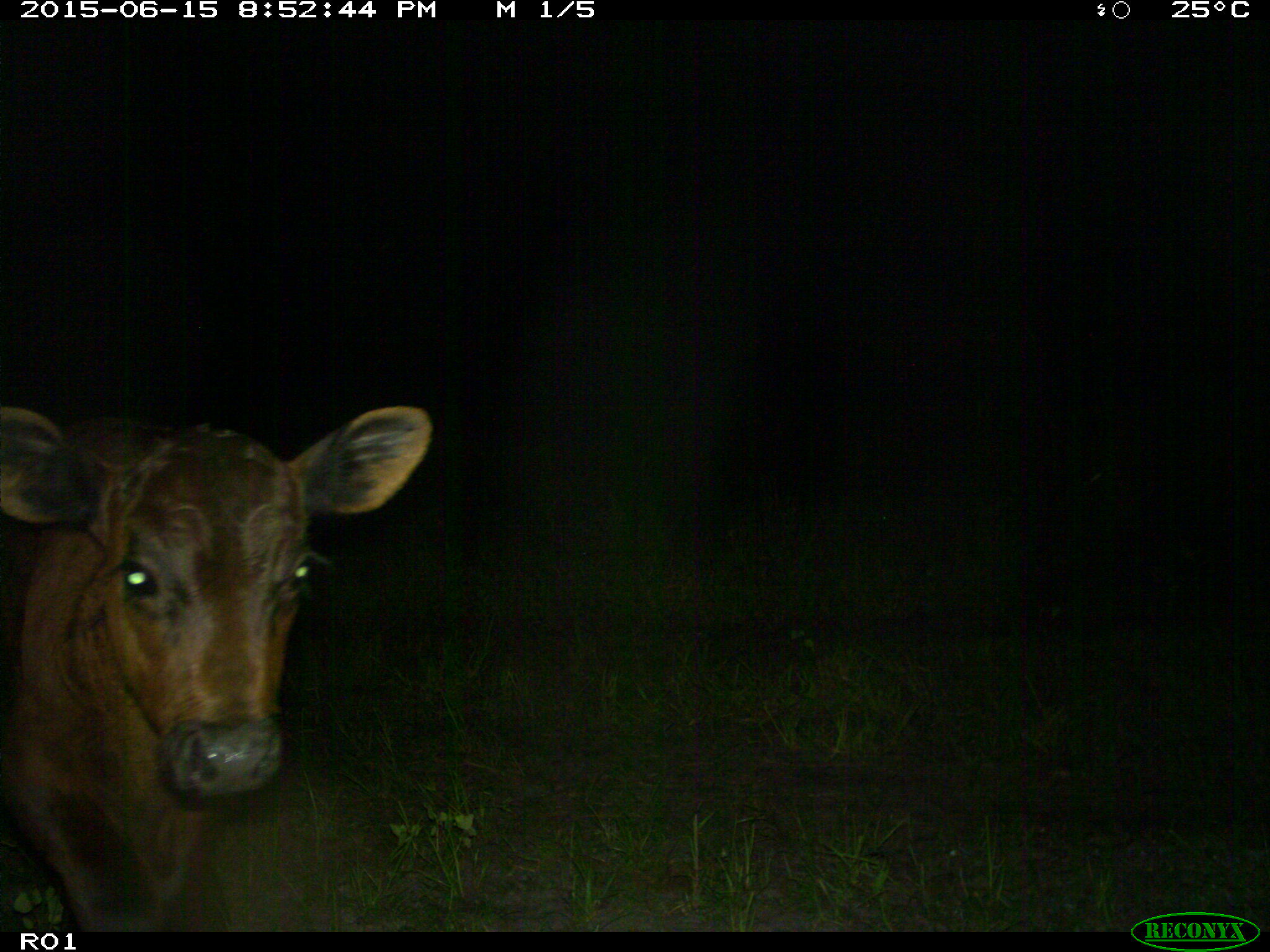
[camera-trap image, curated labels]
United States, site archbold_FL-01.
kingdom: Animalia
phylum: Chordata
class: Mammalia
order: Artiodactyla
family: Bovidae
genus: Bos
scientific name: Bos taurus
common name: domestic cow